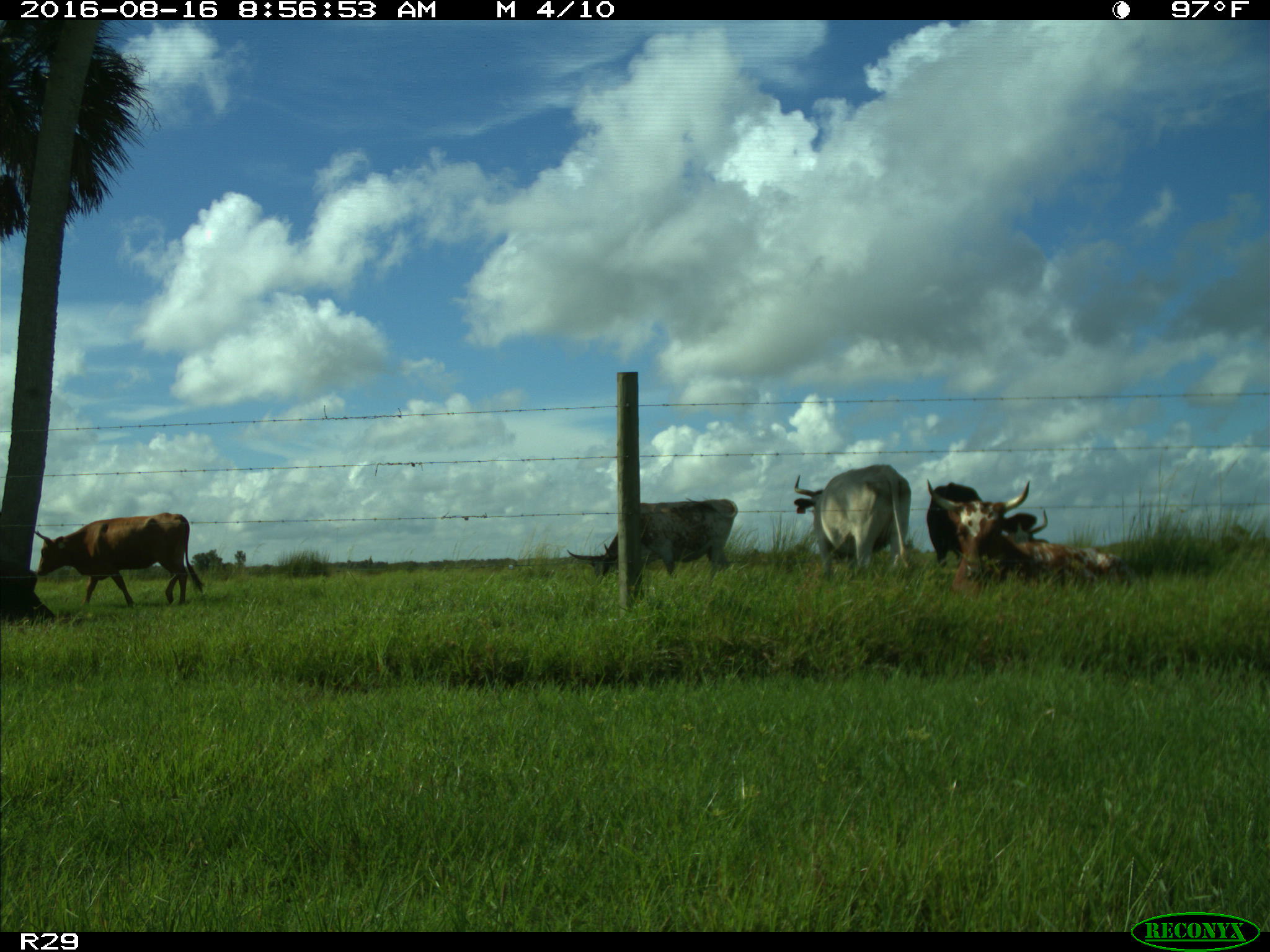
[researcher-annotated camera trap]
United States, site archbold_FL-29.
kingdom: Animalia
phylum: Chordata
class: Mammalia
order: Artiodactyla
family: Bovidae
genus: Bos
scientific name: Bos taurus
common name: domestic cow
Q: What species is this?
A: Bos taurus (domestic cow).